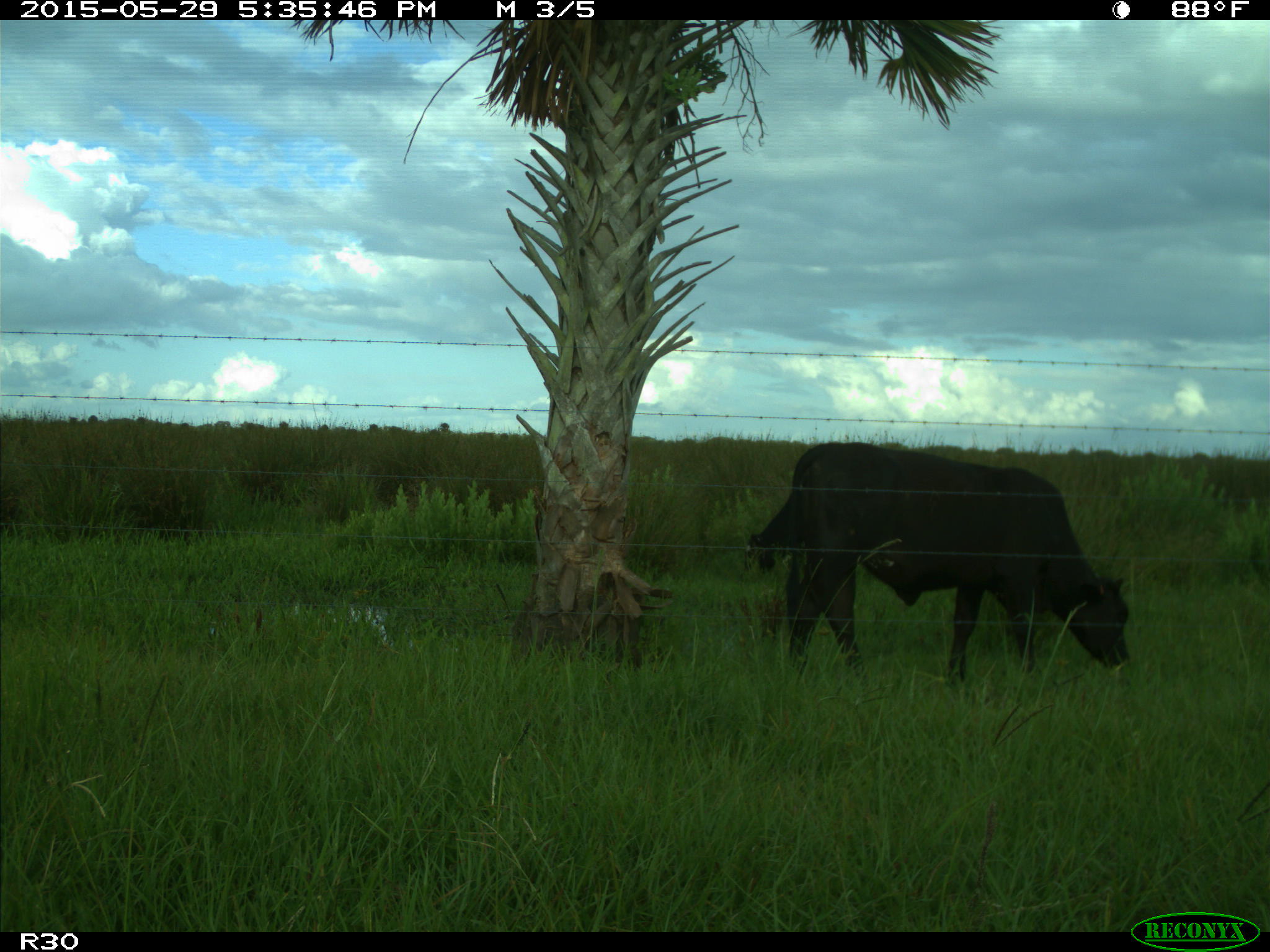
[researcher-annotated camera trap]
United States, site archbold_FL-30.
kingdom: Animalia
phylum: Chordata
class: Mammalia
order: Artiodactyla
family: Bovidae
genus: Bos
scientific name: Bos taurus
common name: domestic cow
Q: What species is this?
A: Bos taurus (domestic cow).